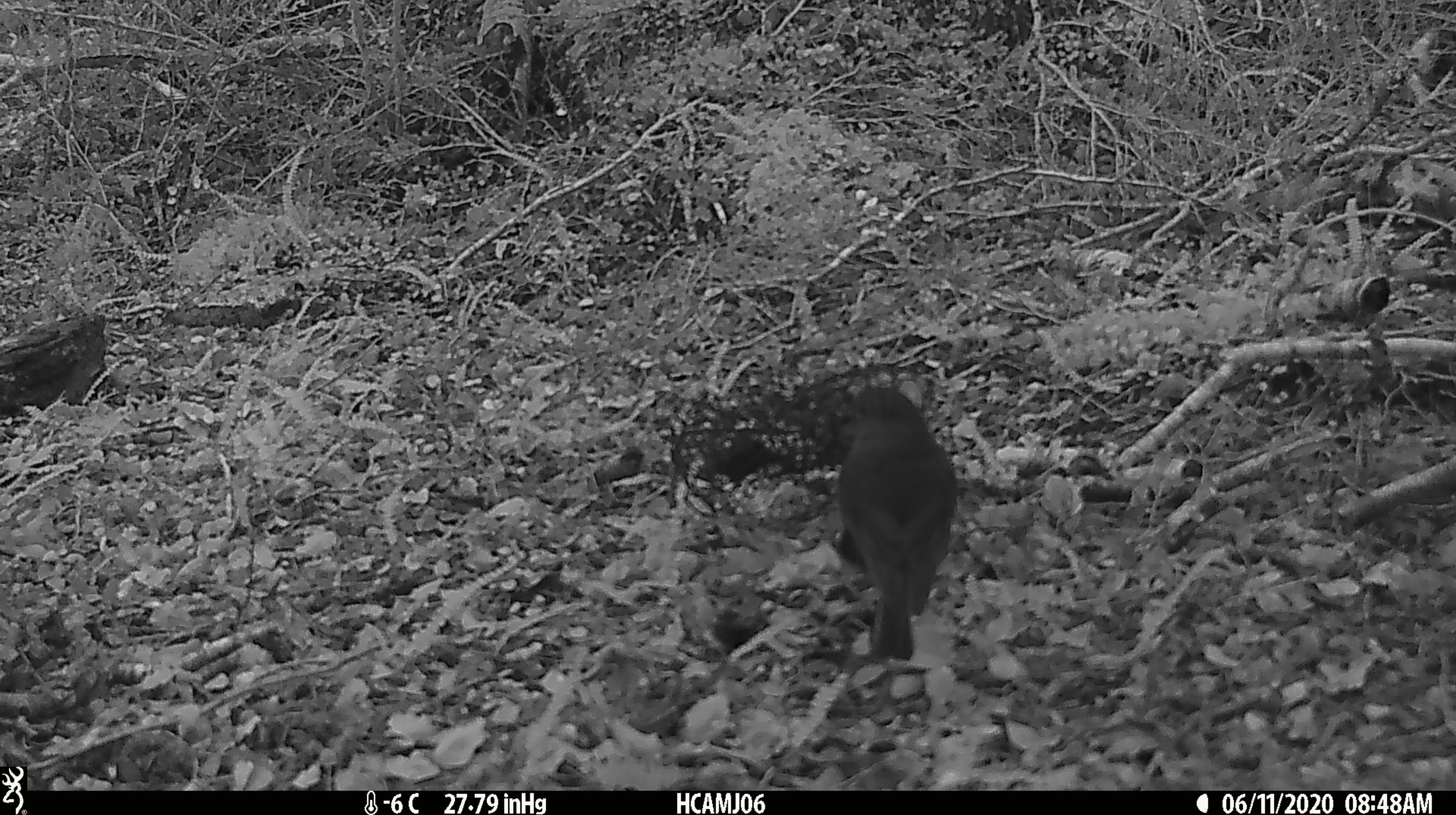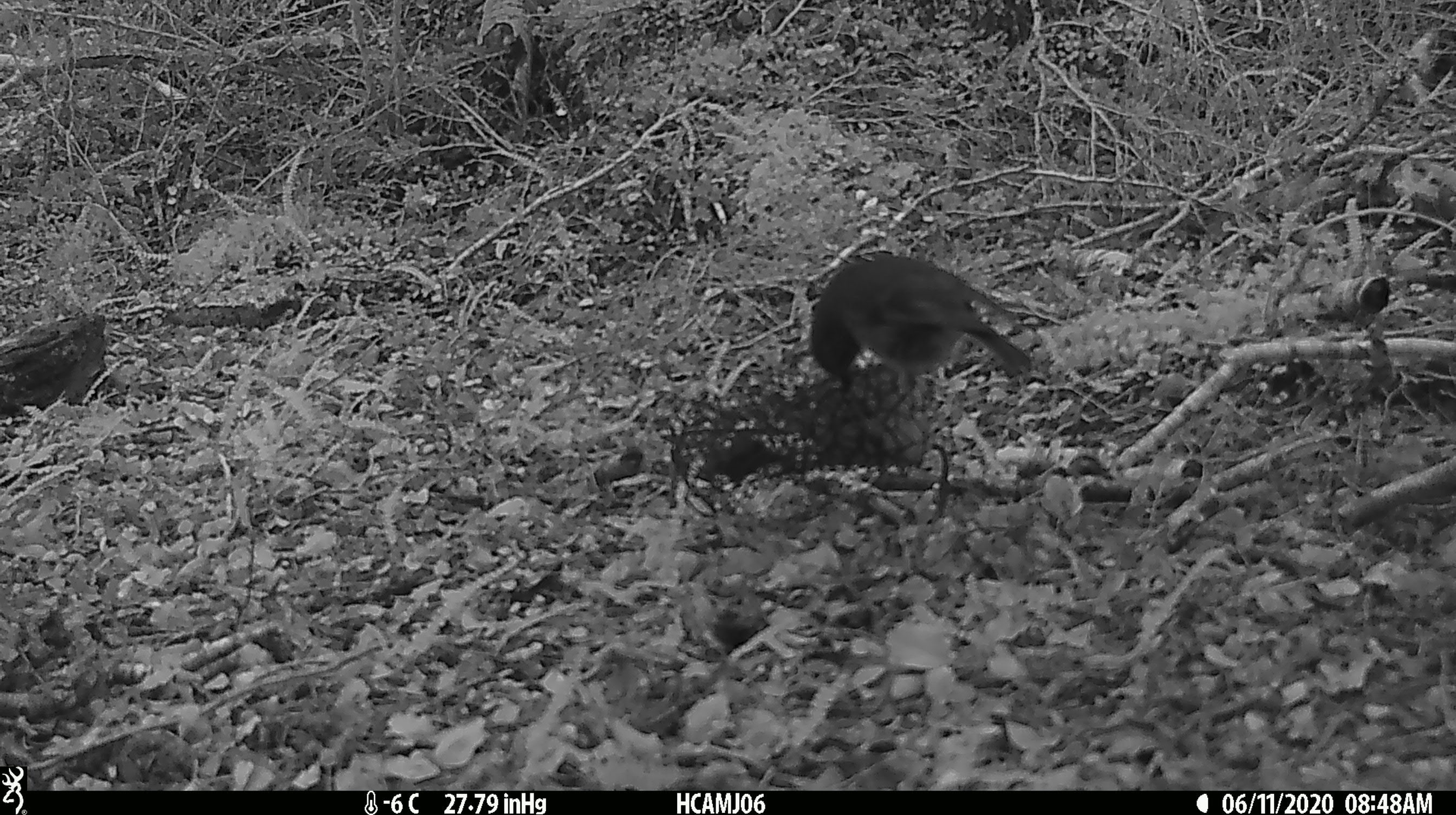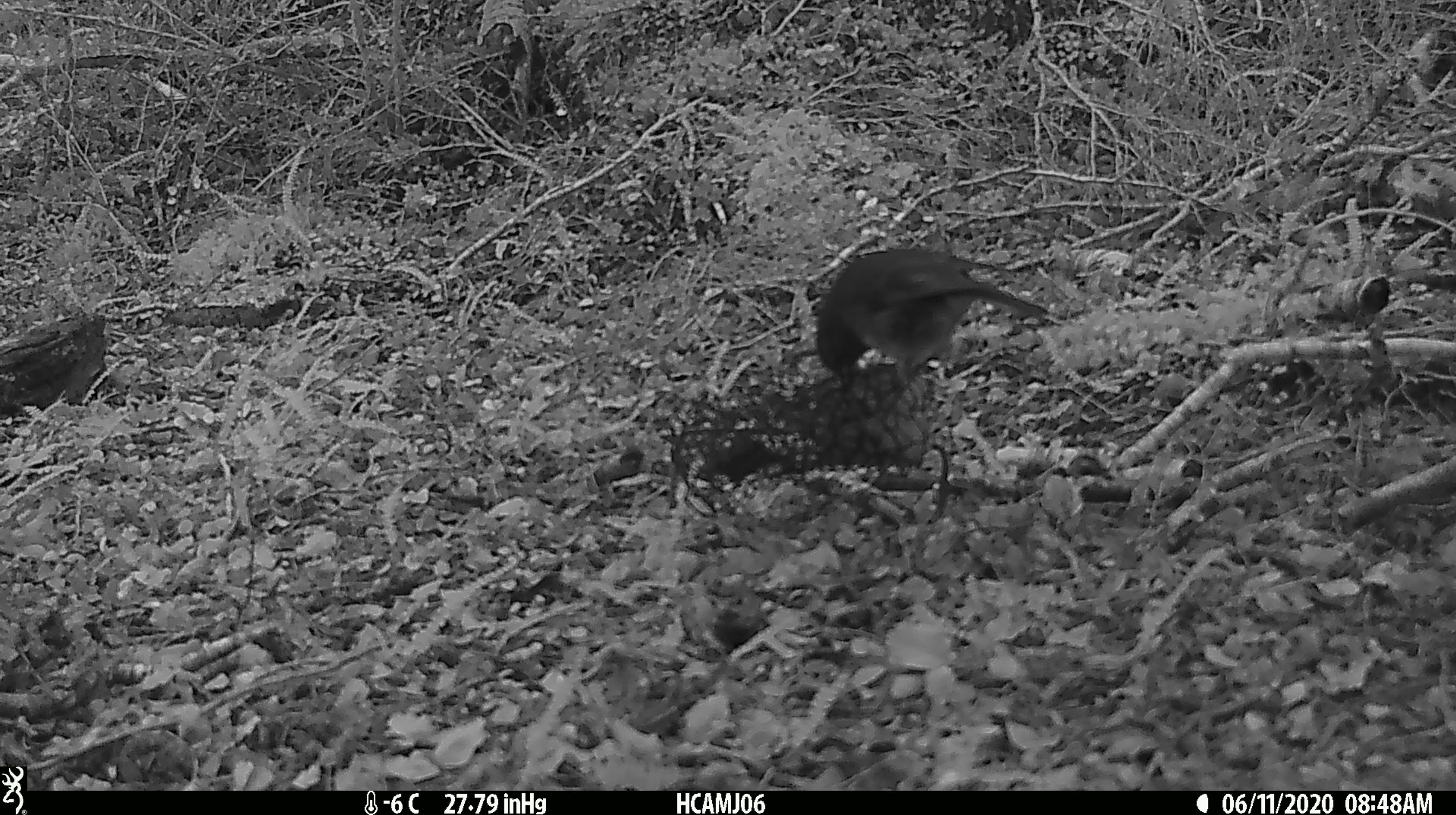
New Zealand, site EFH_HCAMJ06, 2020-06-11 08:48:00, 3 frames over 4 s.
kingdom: Animalia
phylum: Chordata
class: Aves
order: Passeriformes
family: Petroicidae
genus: Petroica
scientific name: Petroica australis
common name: new zealand robin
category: robin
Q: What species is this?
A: Robin (new zealand robin) (Petroica australis).